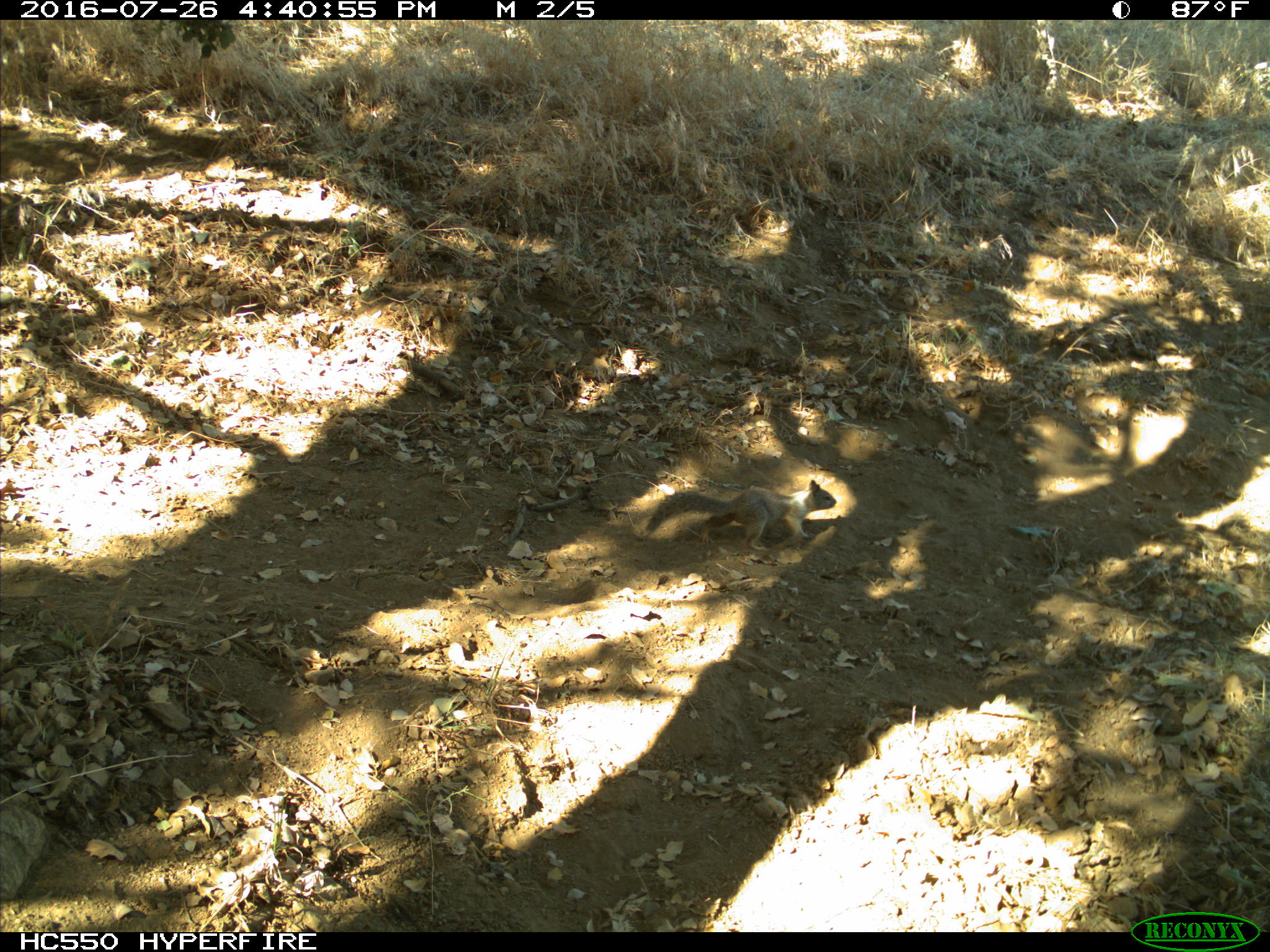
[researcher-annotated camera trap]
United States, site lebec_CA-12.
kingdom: Animalia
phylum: Chordata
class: Mammalia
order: Rodentia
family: Sciuridae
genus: Otospermophilus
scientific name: Otospermophilus beecheyi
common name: california ground squirrel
Otospermophilus beecheyi (california ground squirrel).